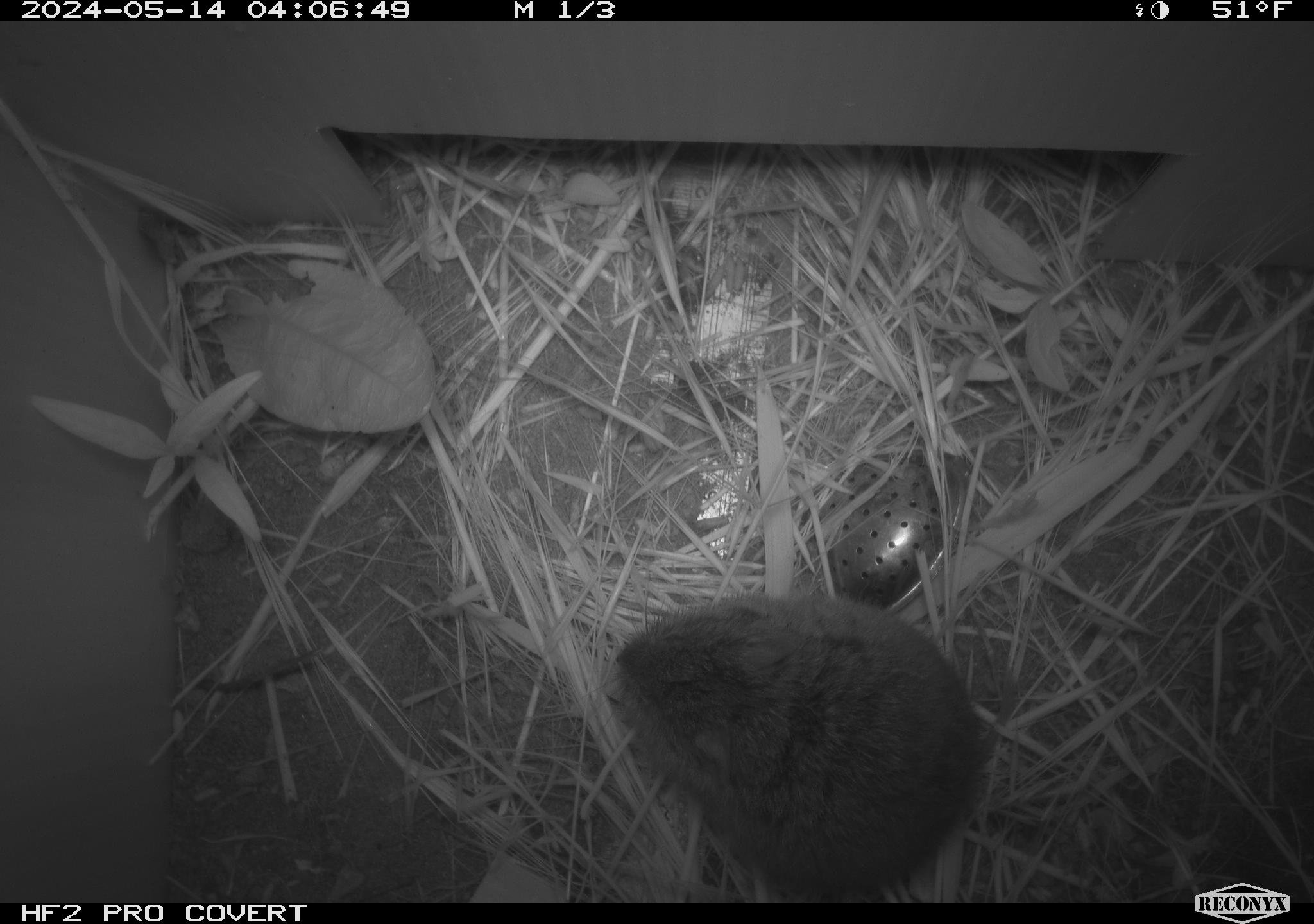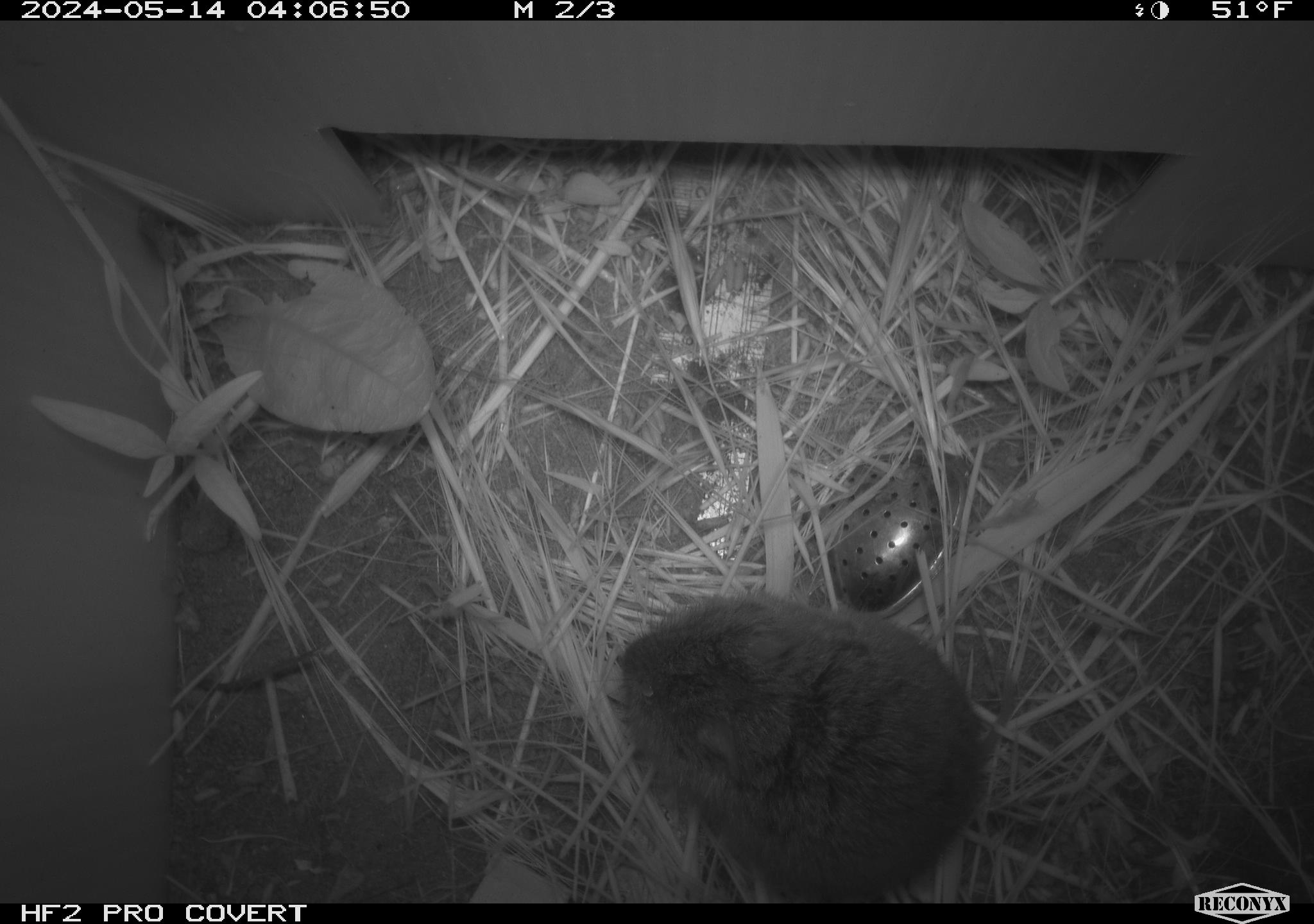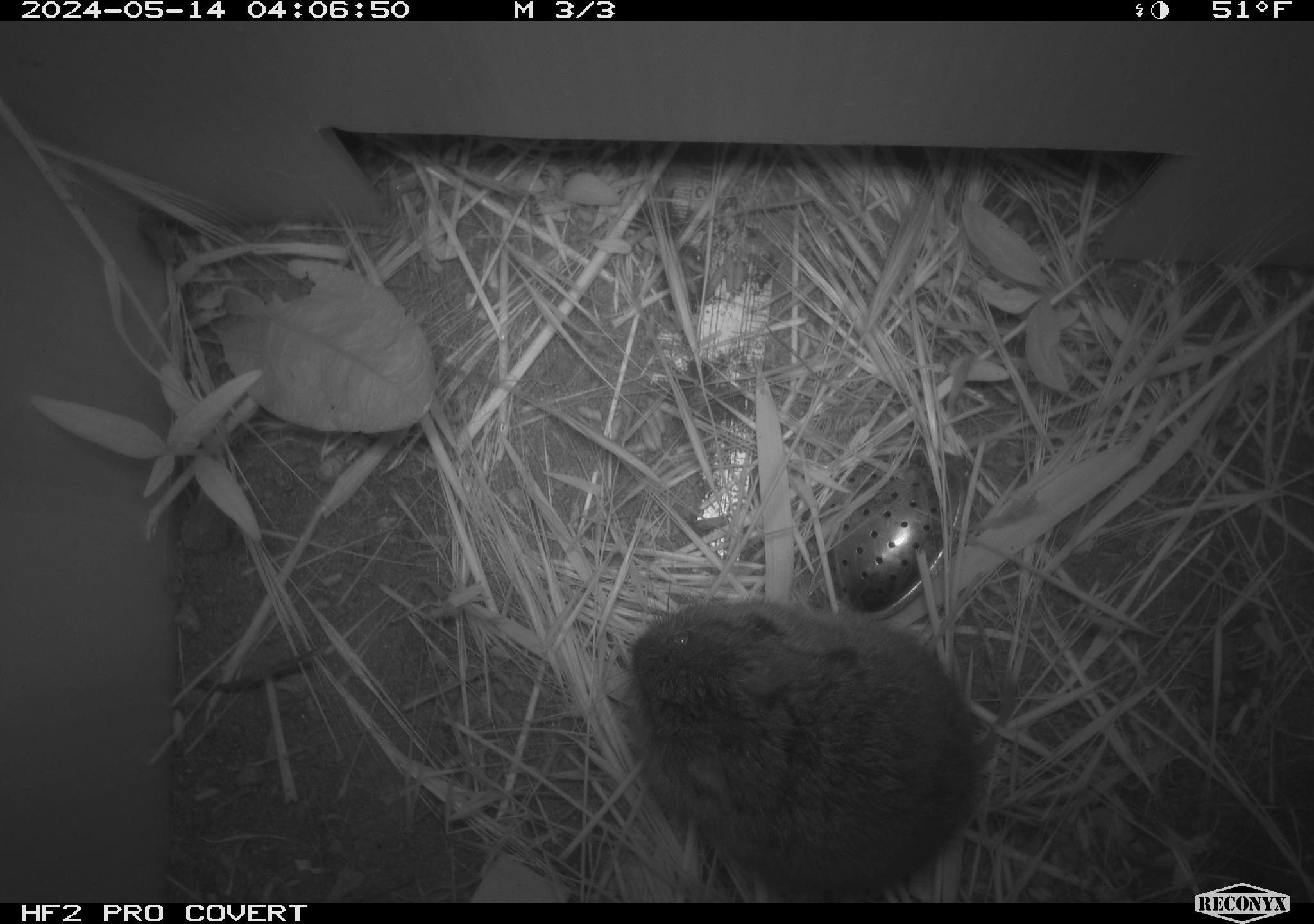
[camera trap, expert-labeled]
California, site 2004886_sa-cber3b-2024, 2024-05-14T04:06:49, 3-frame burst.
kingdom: Animalia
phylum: Chordata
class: Mammalia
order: Rodentia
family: Cricetidae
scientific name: Arvicolinae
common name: voles, lemmings, and muskrats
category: arvicolinae subfamily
Arvicolinae subfamily (voles, lemmings, and muskrats) (Arvicolinae).